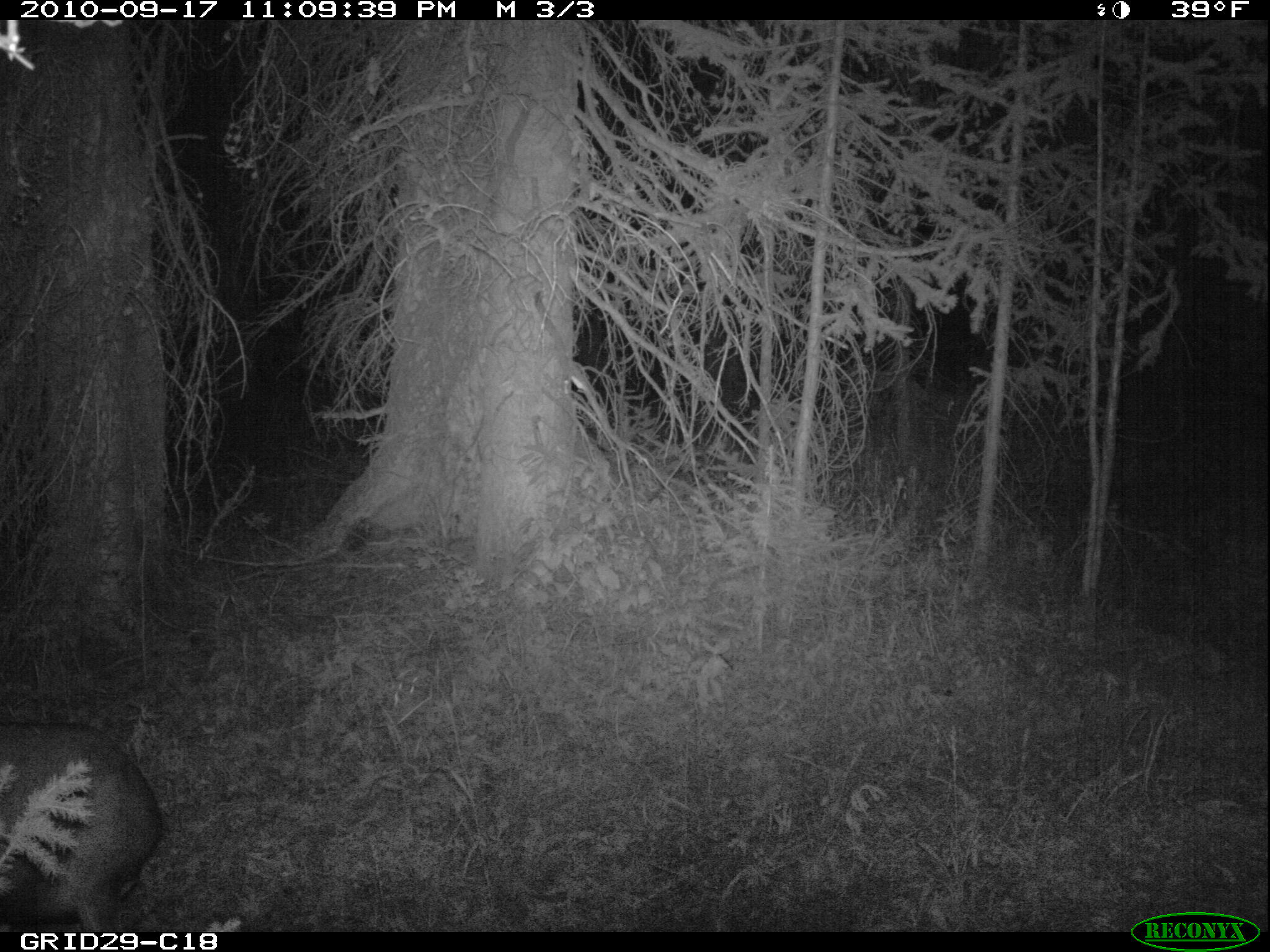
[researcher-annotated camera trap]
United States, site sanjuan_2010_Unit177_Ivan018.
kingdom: Animalia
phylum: Chordata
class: Mammalia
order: Artiodactyla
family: Cervidae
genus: Odocoileus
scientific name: Odocoileus hemionus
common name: mule deer